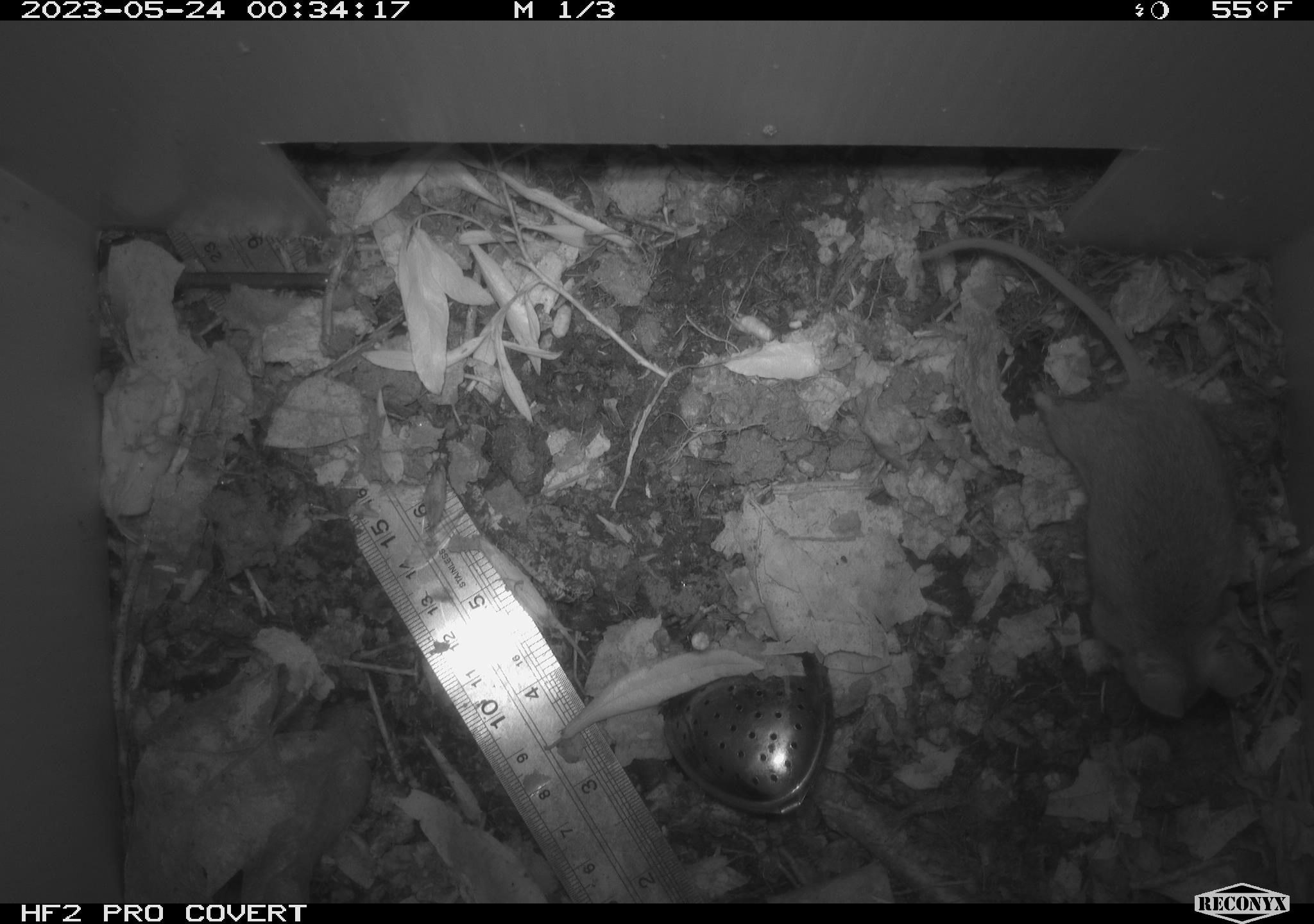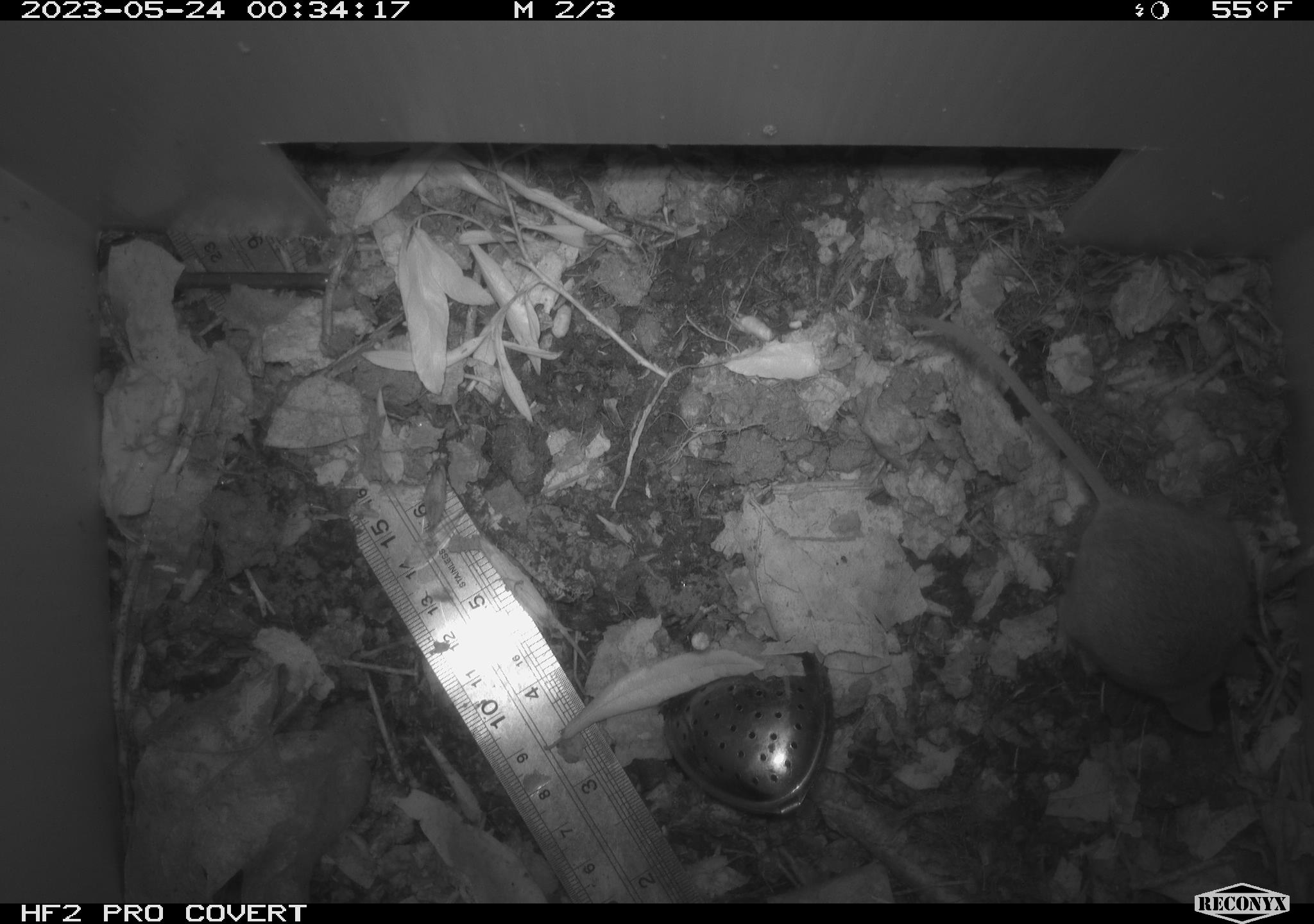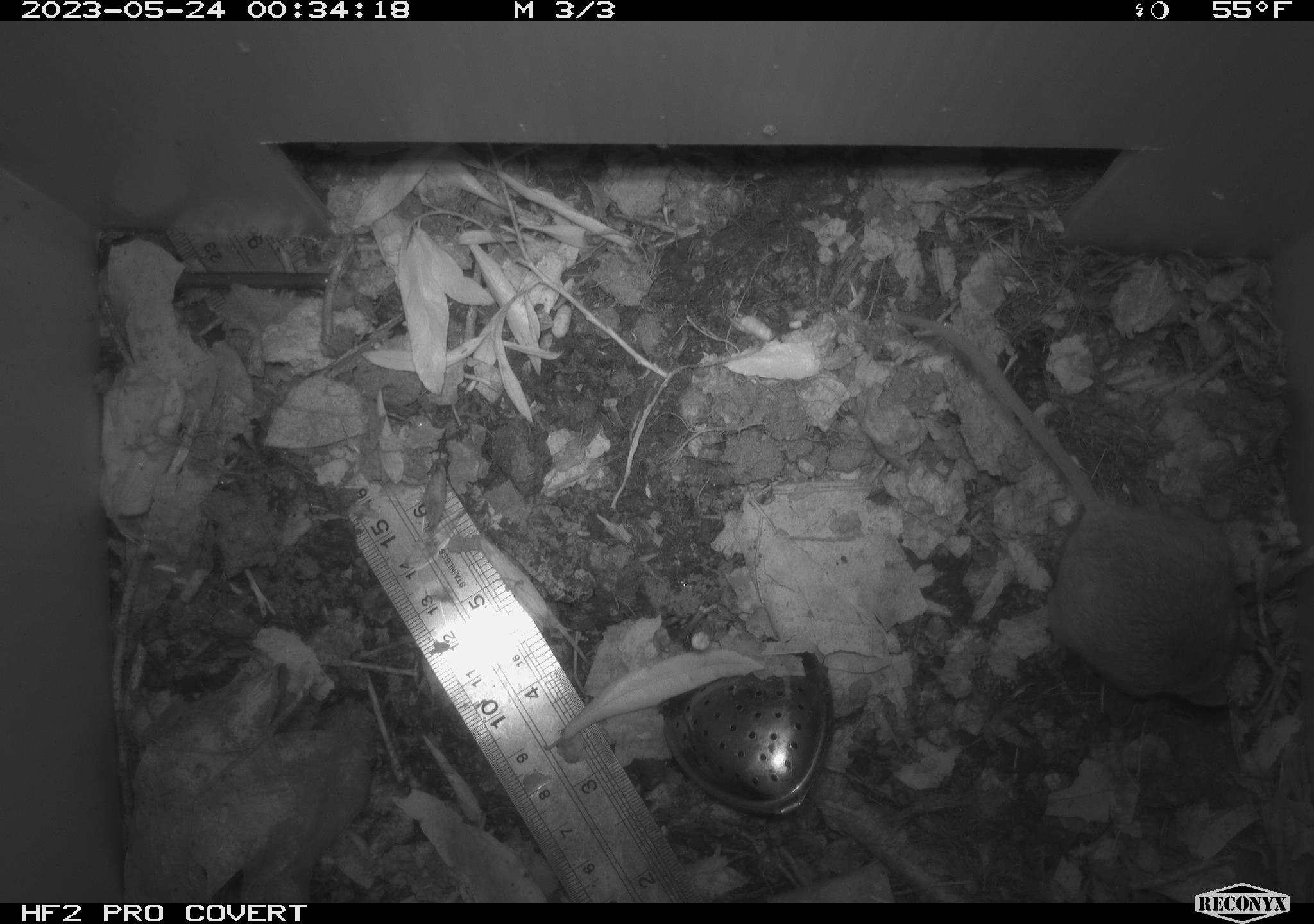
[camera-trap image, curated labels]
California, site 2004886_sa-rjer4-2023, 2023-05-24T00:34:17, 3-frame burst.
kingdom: Animalia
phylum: Chordata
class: Mammalia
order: Rodentia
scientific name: Rodentia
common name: mouse species